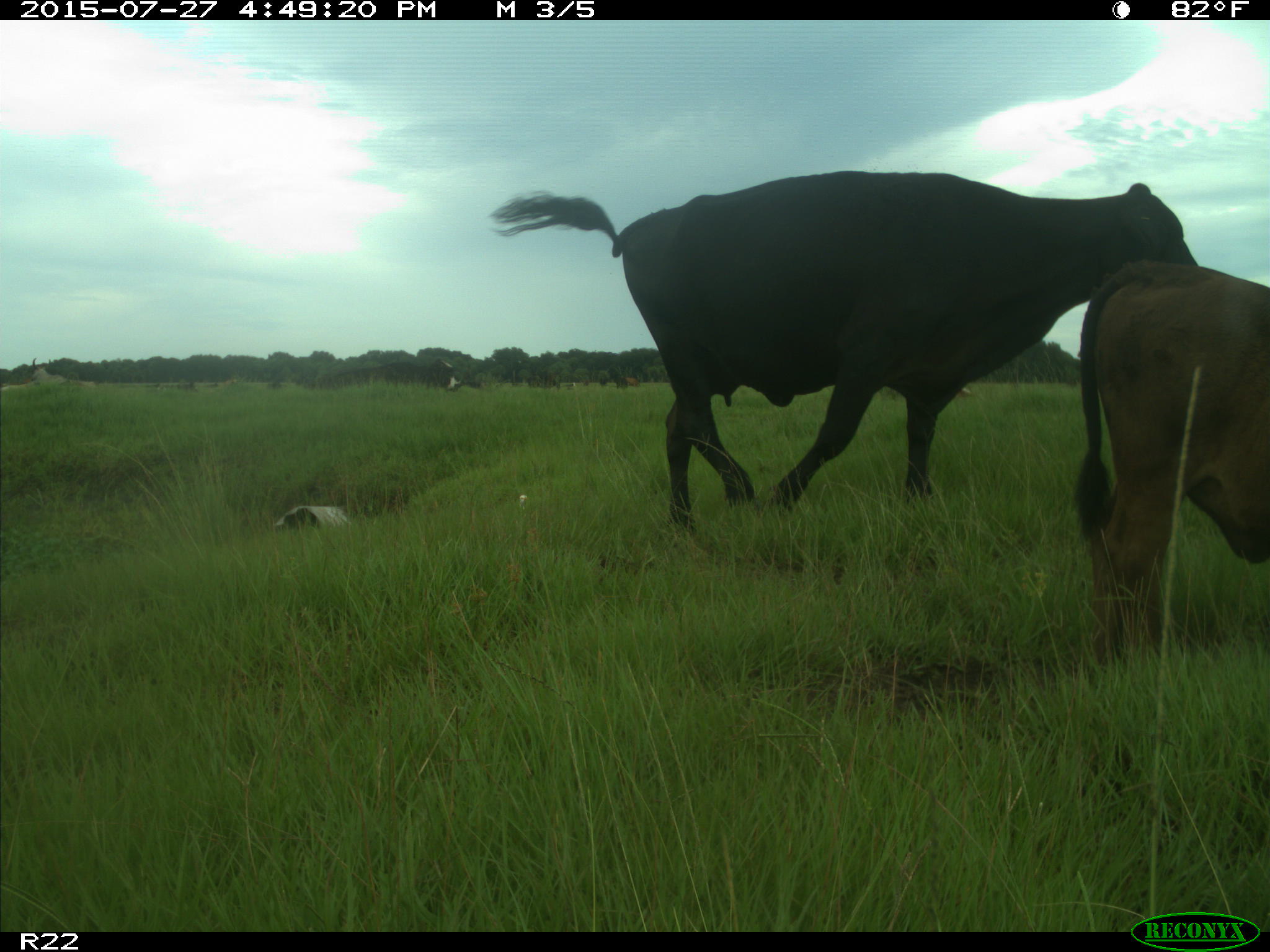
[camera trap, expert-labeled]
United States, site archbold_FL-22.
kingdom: Animalia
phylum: Chordata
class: Mammalia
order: Artiodactyla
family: Bovidae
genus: Bos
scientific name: Bos taurus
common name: domestic cow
Bos taurus (domestic cow).